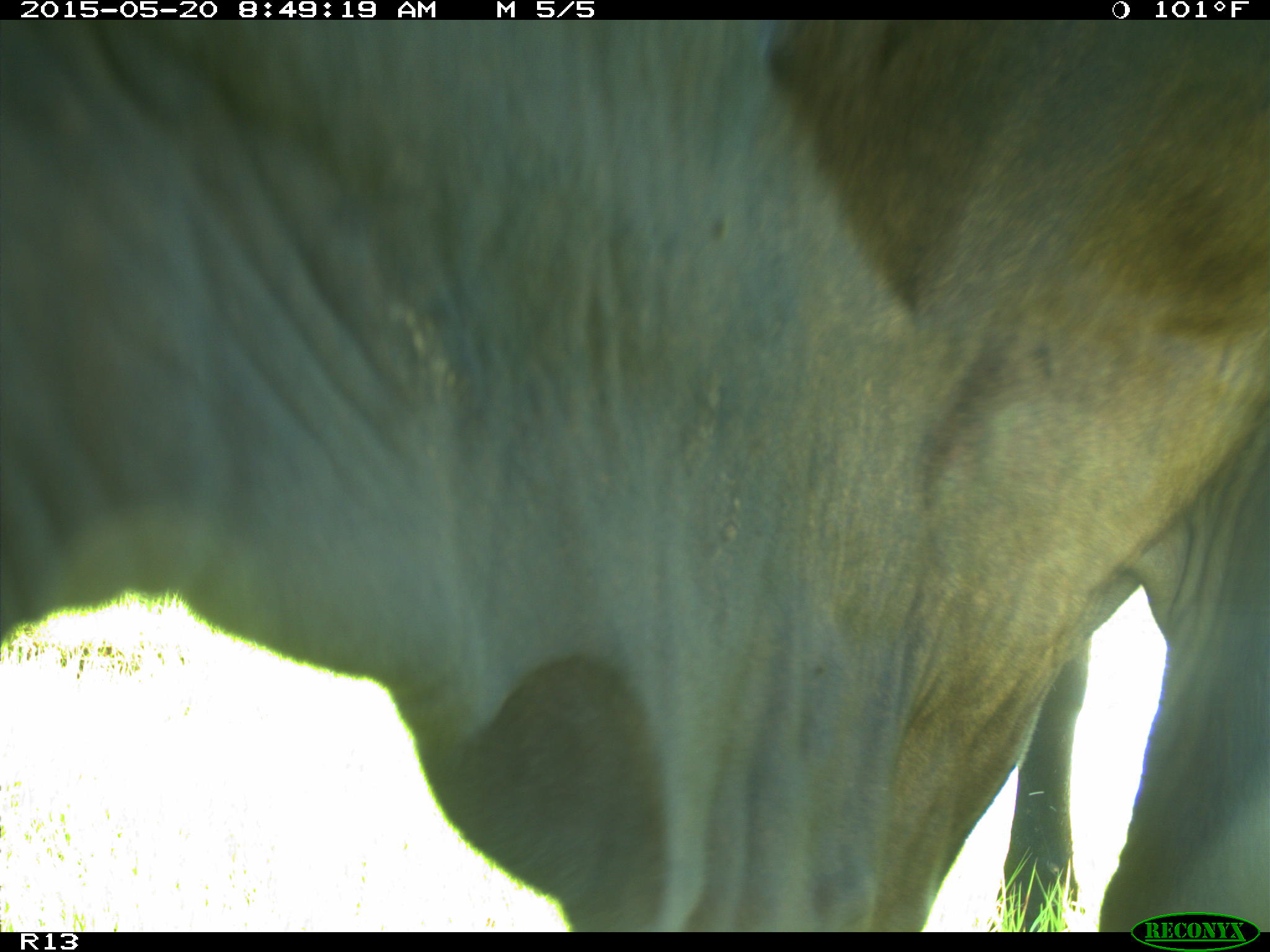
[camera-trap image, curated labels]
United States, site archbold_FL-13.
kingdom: Animalia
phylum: Chordata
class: Mammalia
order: Artiodactyla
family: Bovidae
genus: Bos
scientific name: Bos taurus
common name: domestic cow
Bos taurus (domestic cow).